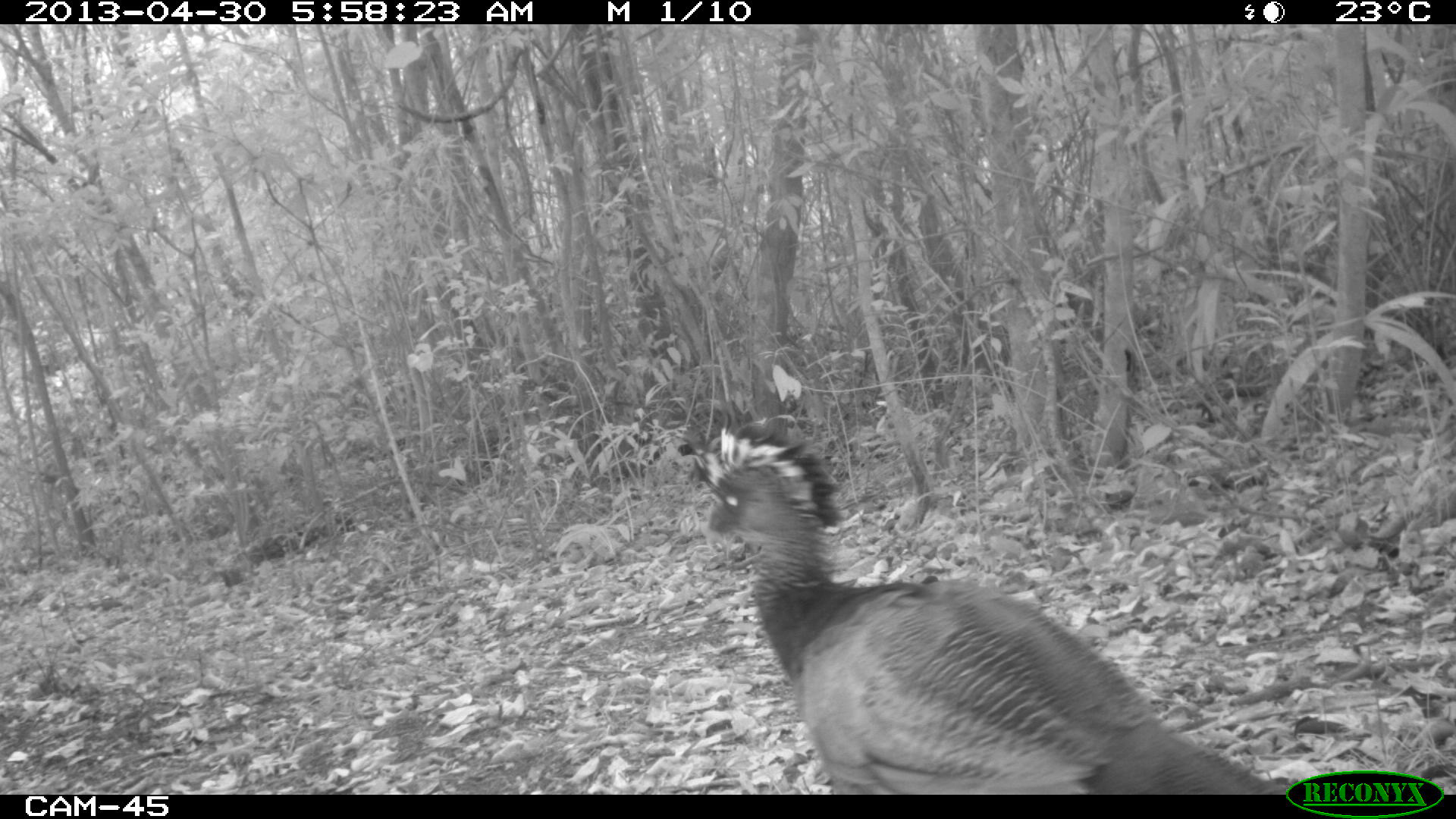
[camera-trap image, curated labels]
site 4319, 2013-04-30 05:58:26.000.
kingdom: Animalia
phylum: Chordata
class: Aves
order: Galliformes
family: Cracidae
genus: Crax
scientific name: Crax rubra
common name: great curassow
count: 1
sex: female